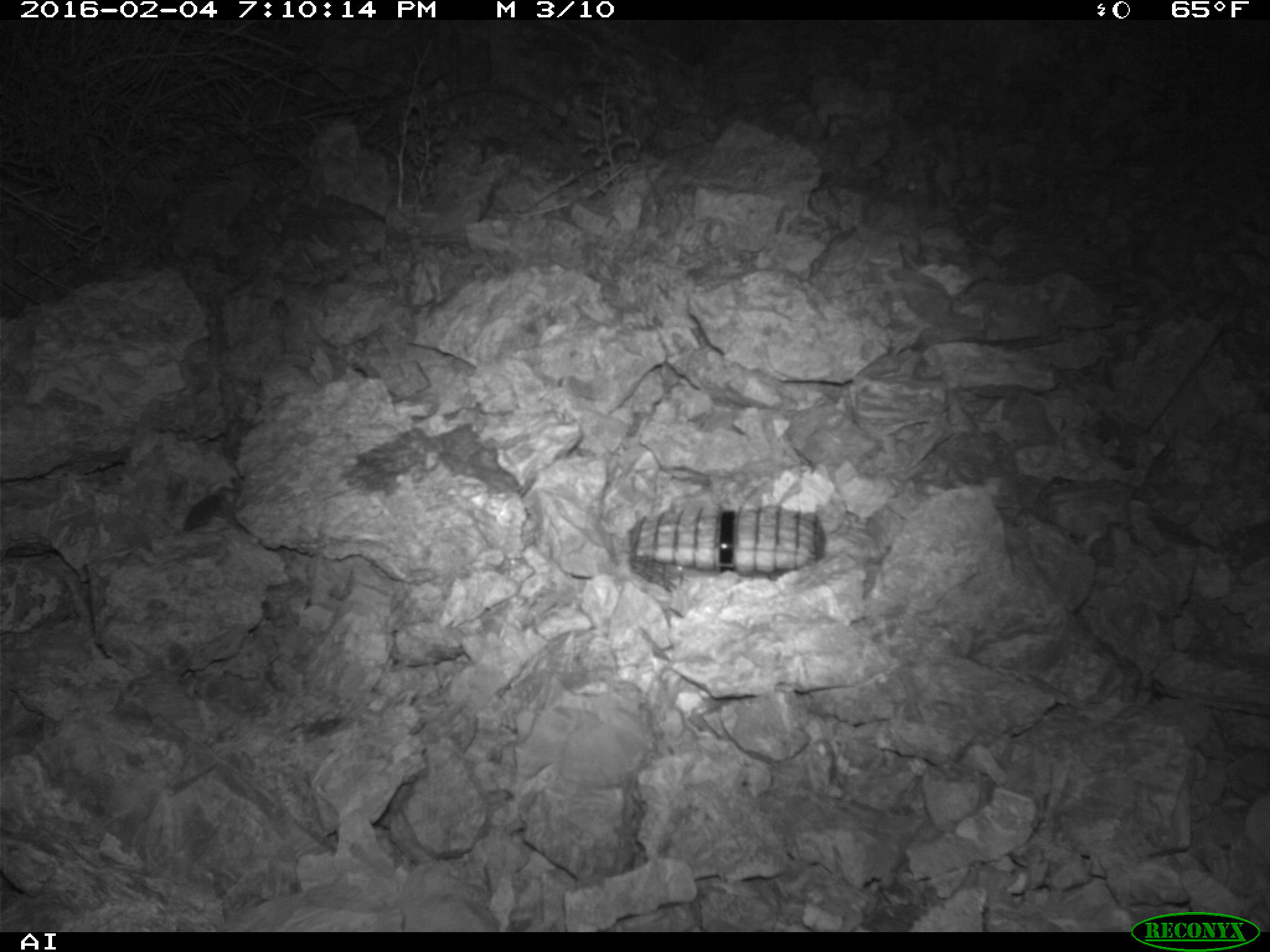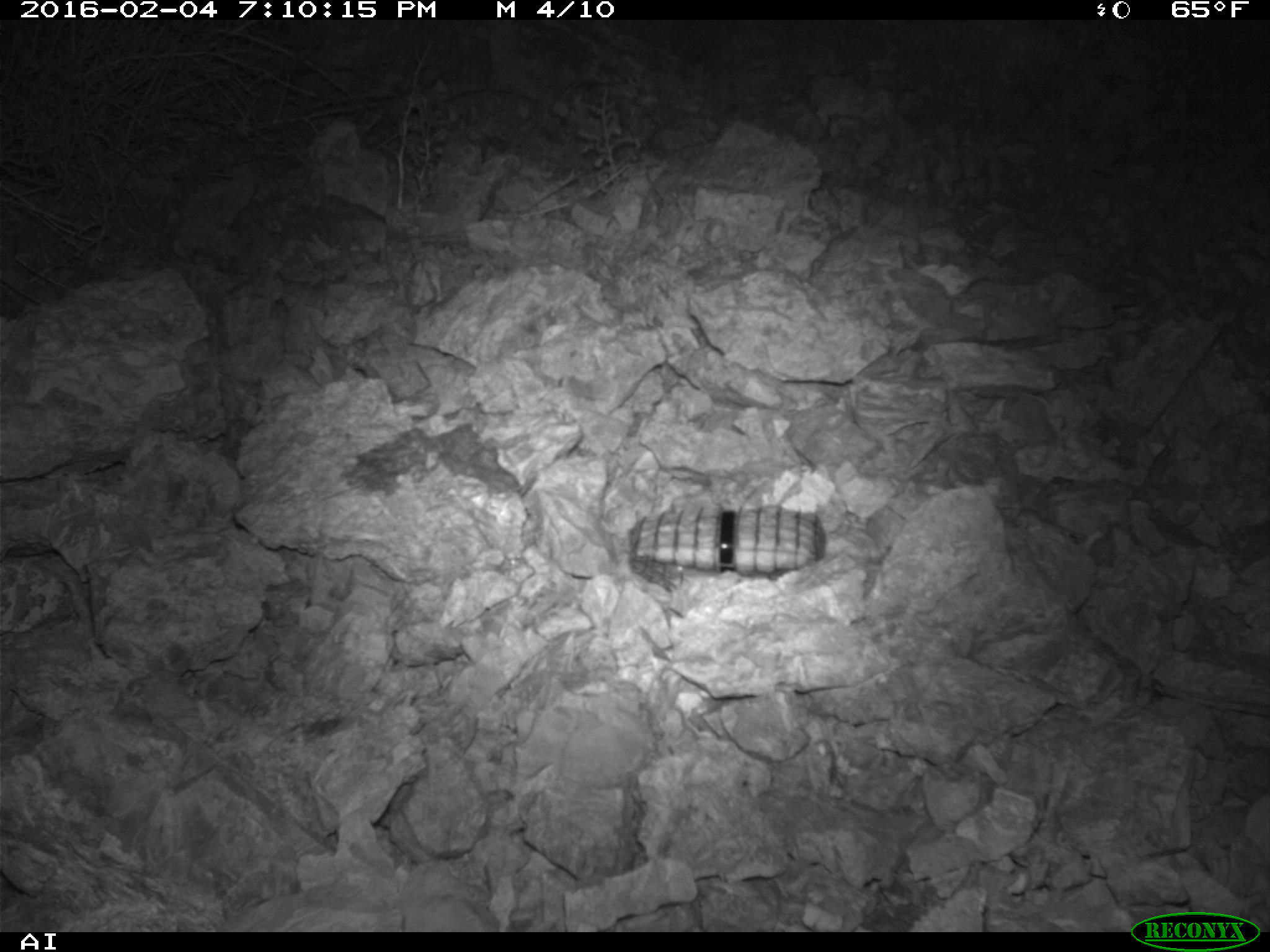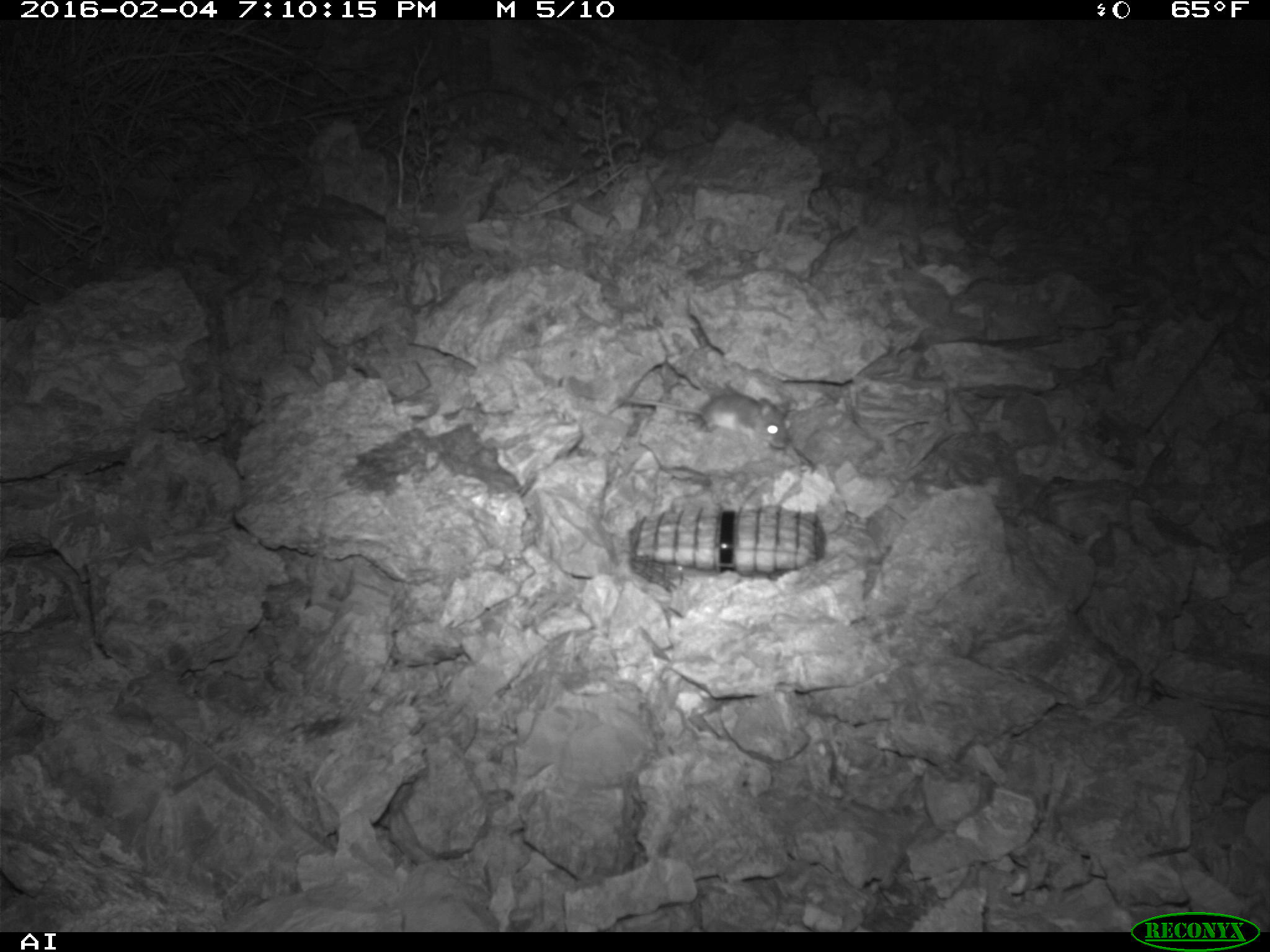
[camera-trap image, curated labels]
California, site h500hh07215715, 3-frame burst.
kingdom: Animalia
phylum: Chordata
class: Mammalia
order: Rodentia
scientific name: Rodentia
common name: rodent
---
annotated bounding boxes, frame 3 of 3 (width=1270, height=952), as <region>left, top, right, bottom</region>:
rodent: <region>618, 392, 790, 448</region>